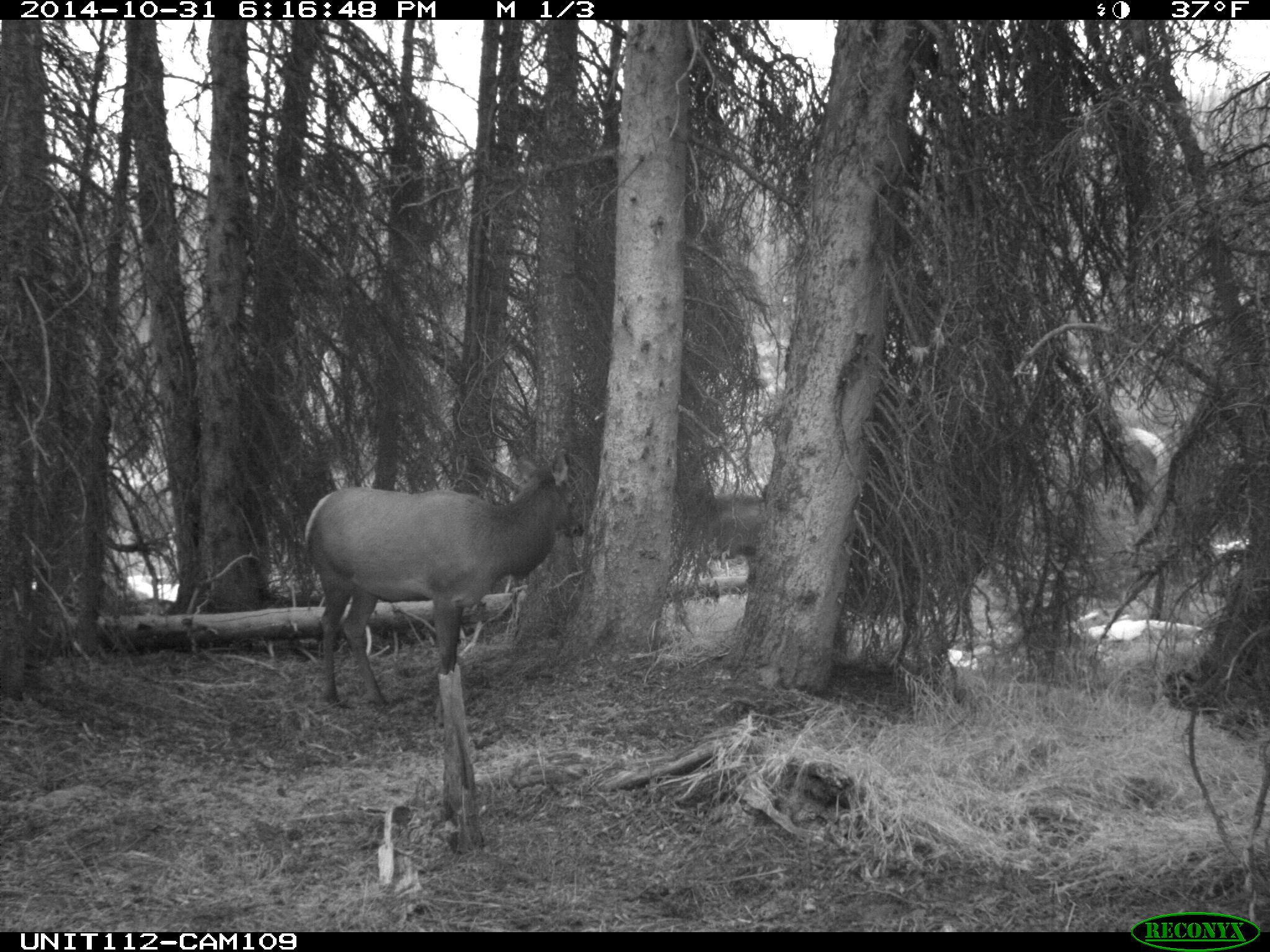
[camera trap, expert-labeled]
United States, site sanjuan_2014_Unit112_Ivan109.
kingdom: Animalia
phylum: Chordata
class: Mammalia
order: Artiodactyla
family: Cervidae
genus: Cervus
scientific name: Cervus elaphus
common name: red deer